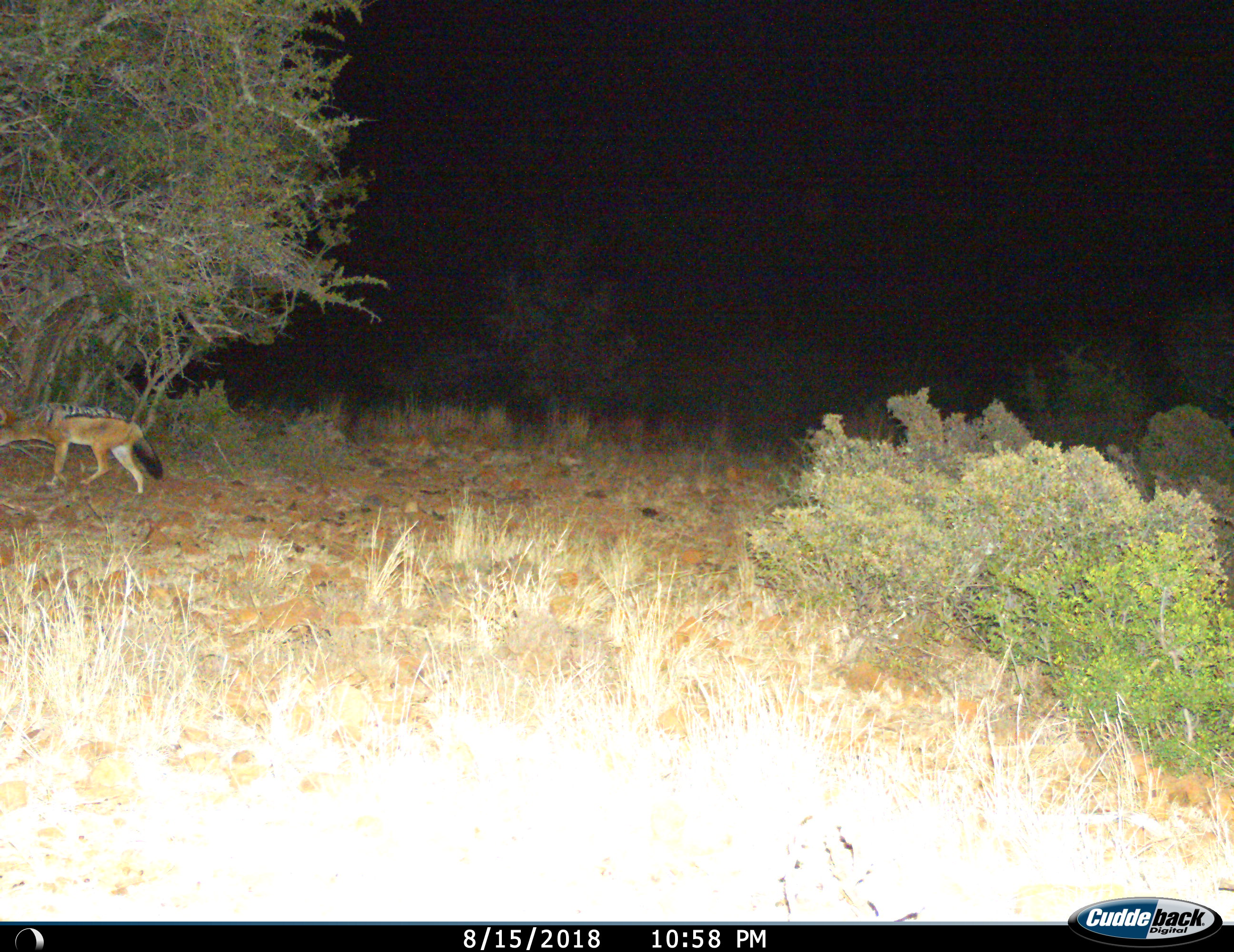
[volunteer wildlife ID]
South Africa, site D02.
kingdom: Animalia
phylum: Chordata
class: Mammalia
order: Carnivora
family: Canidae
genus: Lupulella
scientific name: Lupulella mesomelas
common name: black-backed jackal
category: jackalblackbacked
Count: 1.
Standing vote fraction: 0%.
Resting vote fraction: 0%.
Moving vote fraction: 100%.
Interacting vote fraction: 0%.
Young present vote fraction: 0%.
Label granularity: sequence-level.